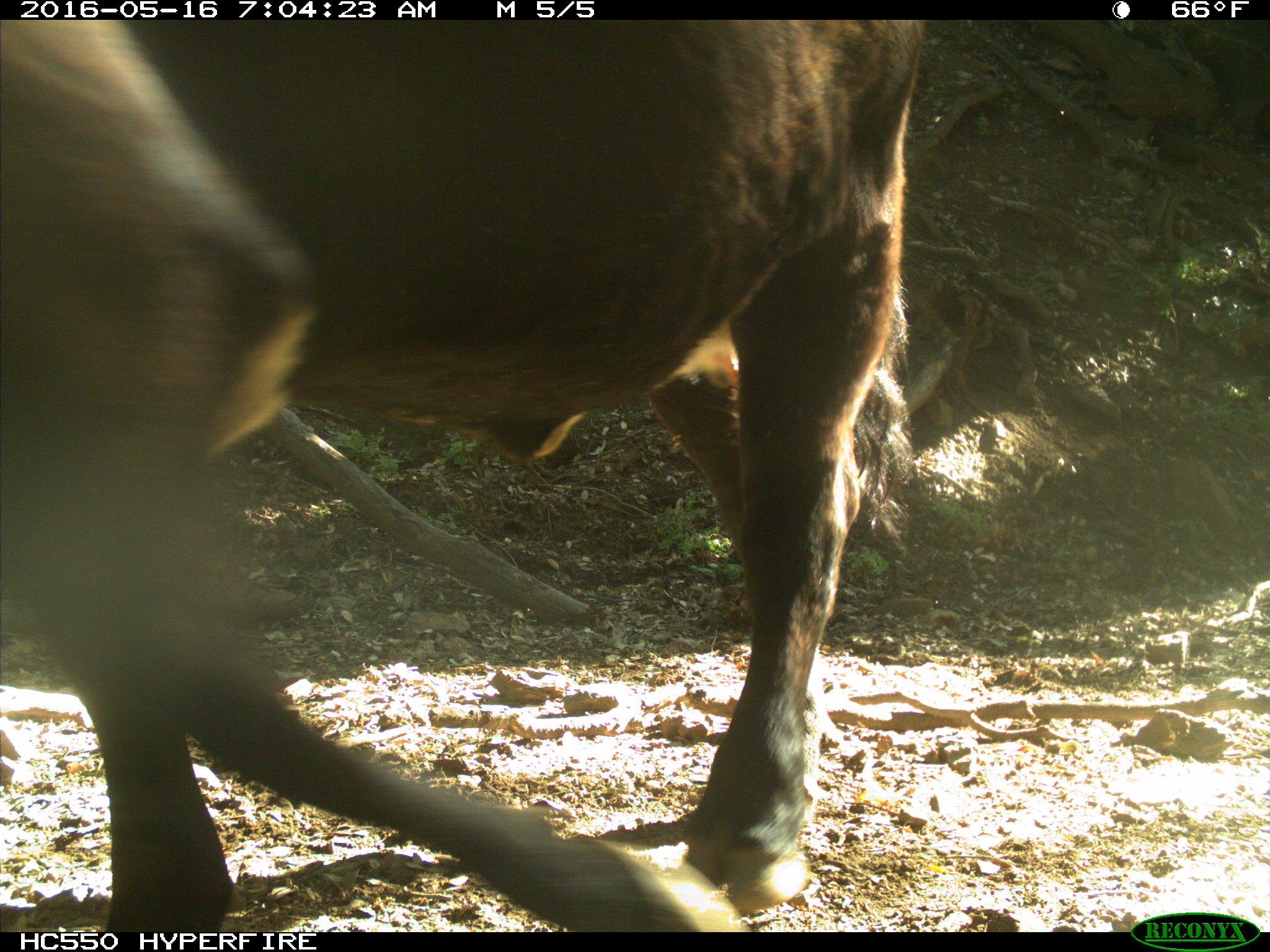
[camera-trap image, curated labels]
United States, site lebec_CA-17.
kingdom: Animalia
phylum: Chordata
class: Mammalia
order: Artiodactyla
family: Bovidae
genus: Bos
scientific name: Bos taurus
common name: domestic cow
Bos taurus (domestic cow).